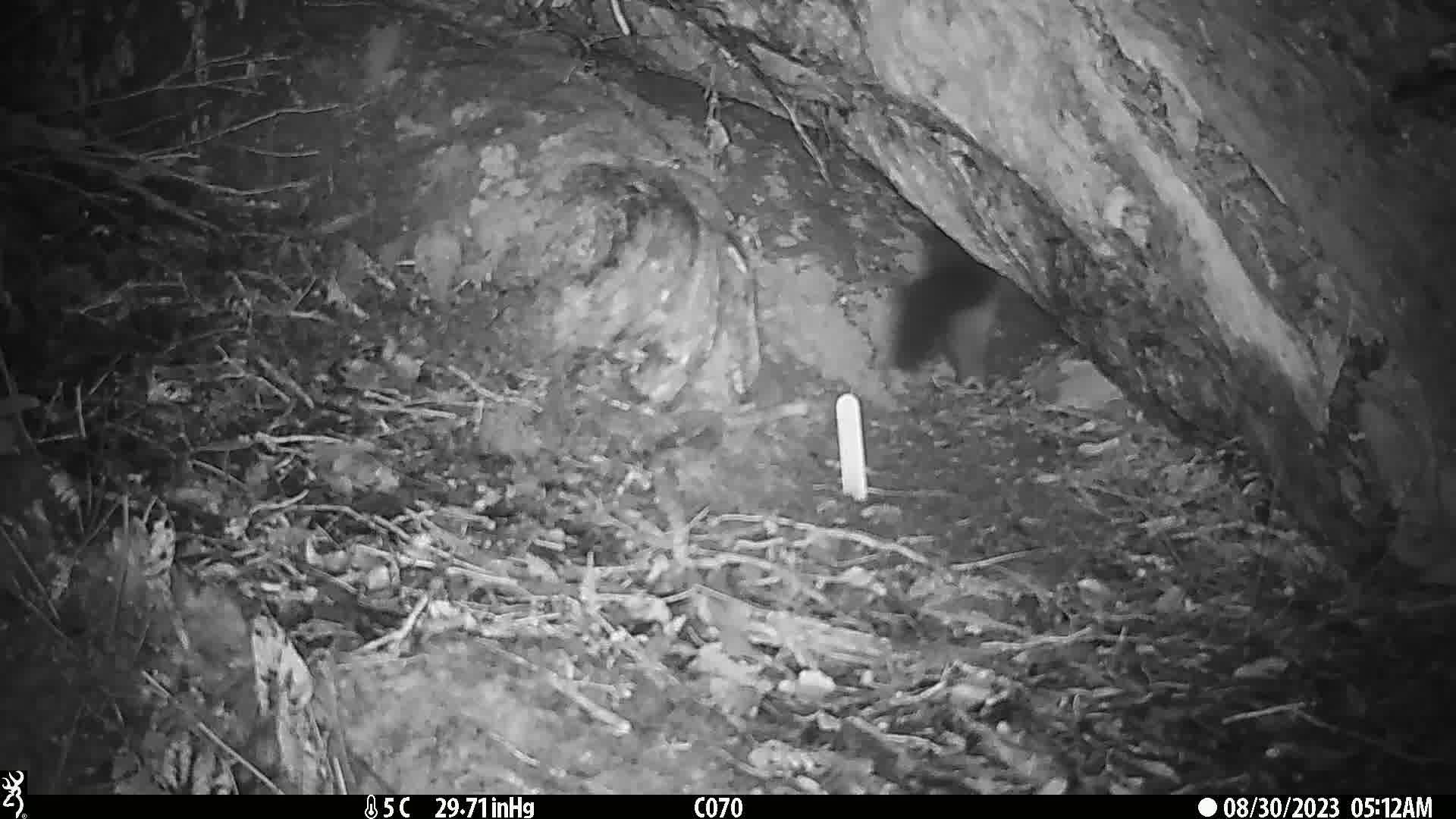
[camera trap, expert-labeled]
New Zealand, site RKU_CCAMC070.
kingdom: Animalia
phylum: Chordata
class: Mammalia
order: Diprotodontia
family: Phalangeridae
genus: Trichosurus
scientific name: Trichosurus vulpecula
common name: common brushtail possum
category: possum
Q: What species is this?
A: Possum (common brushtail possum) (Trichosurus vulpecula).